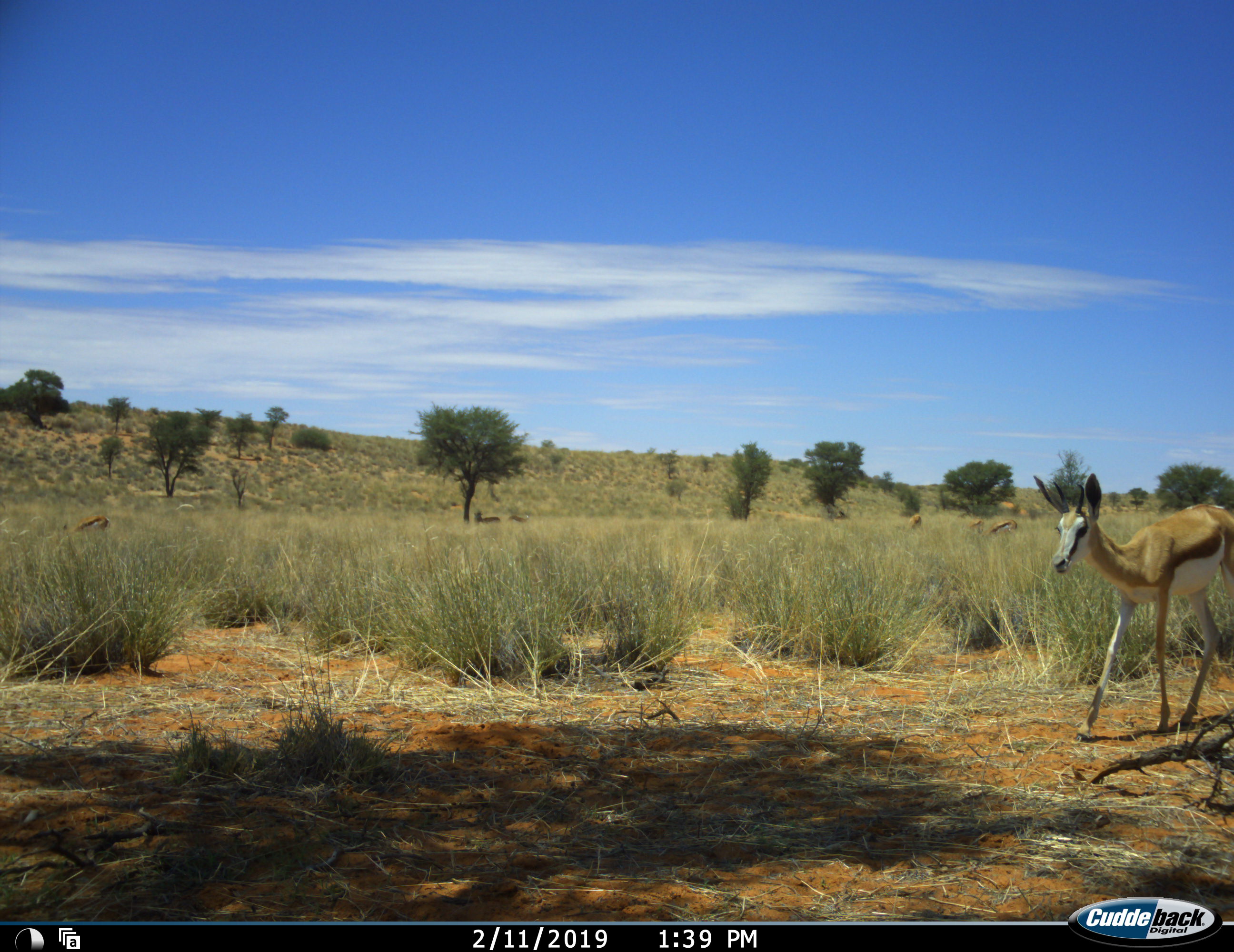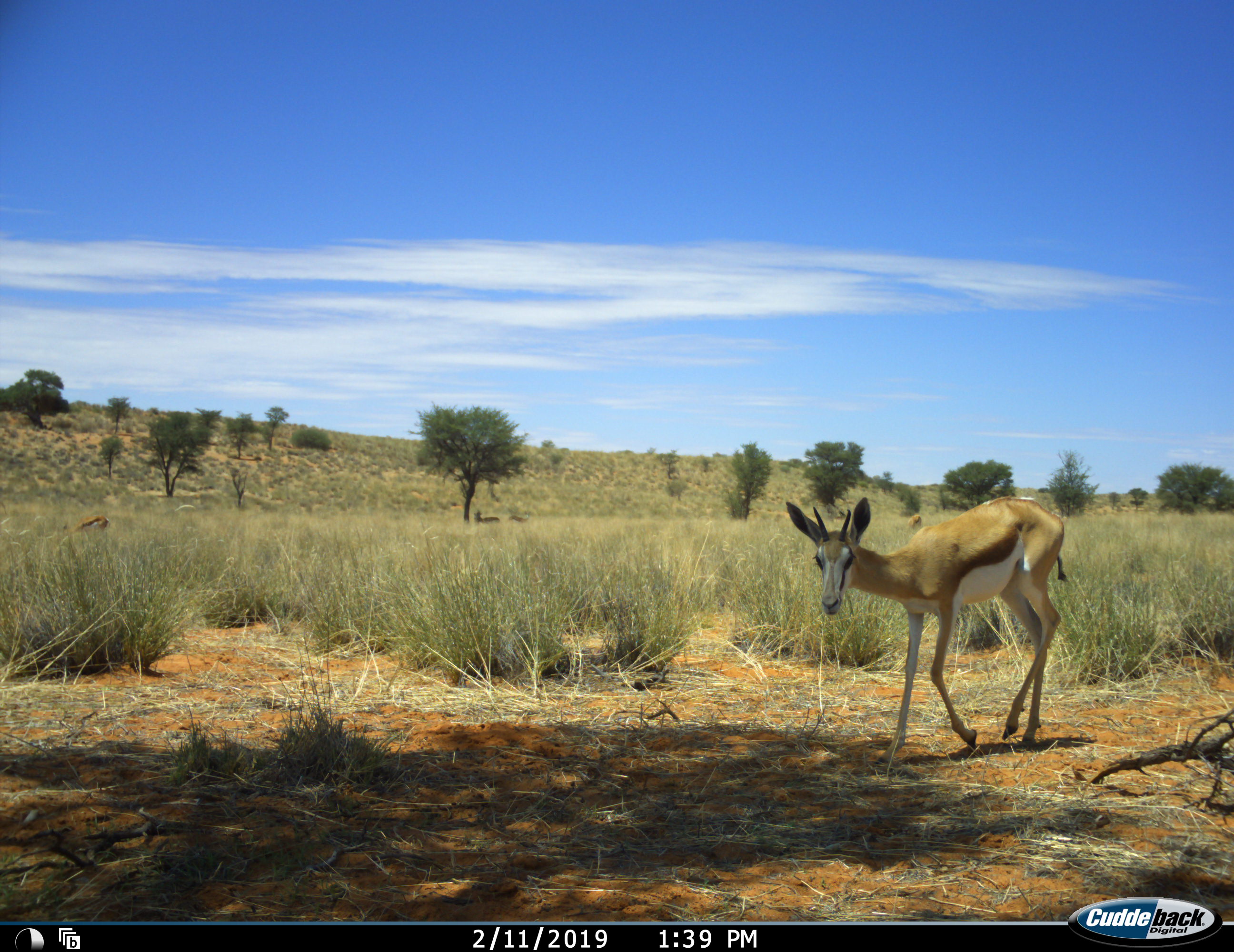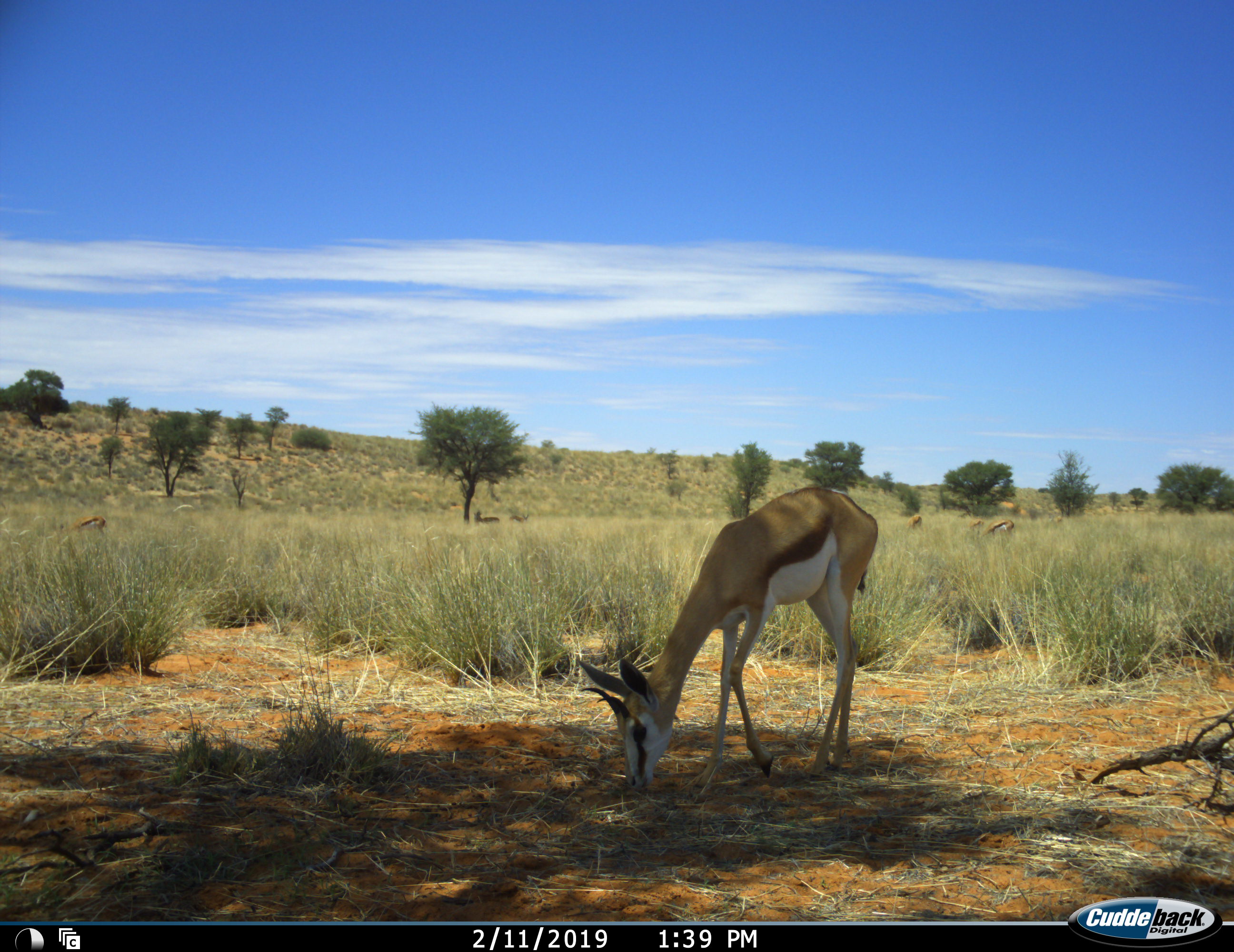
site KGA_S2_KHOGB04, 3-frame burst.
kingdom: Animalia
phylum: Chordata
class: Mammalia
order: Artiodactyla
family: Bovidae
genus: Antidorcas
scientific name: Antidorcas marsupialis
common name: springbok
Springbok (Antidorcas marsupialis), count 1. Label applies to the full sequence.